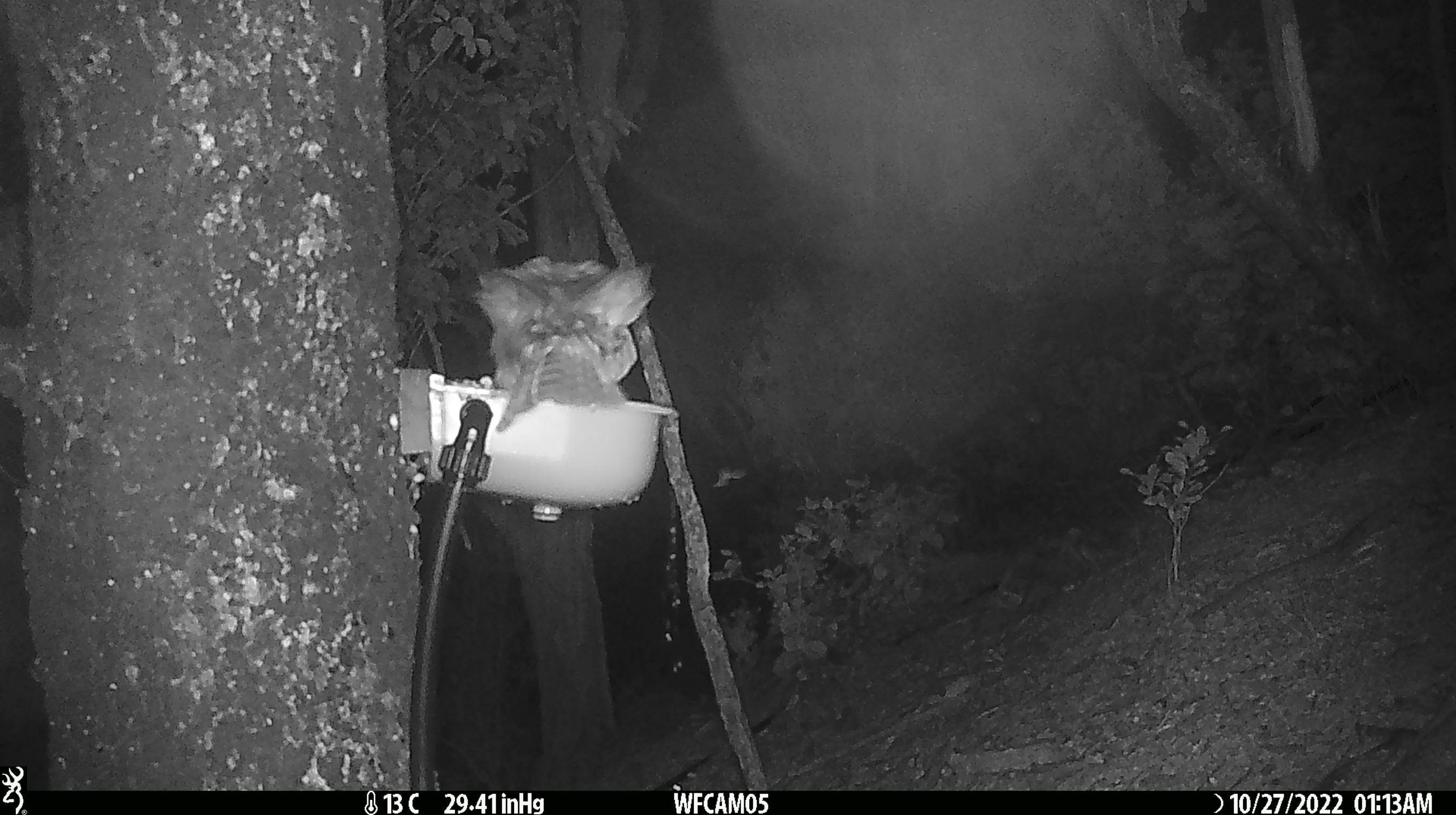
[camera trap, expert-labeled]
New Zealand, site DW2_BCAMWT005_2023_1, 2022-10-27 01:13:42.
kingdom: Animalia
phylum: Chordata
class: Aves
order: Strigiformes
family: Strigidae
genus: Ninox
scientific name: Ninox novaeseelandiae novaeseelandiae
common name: morepork